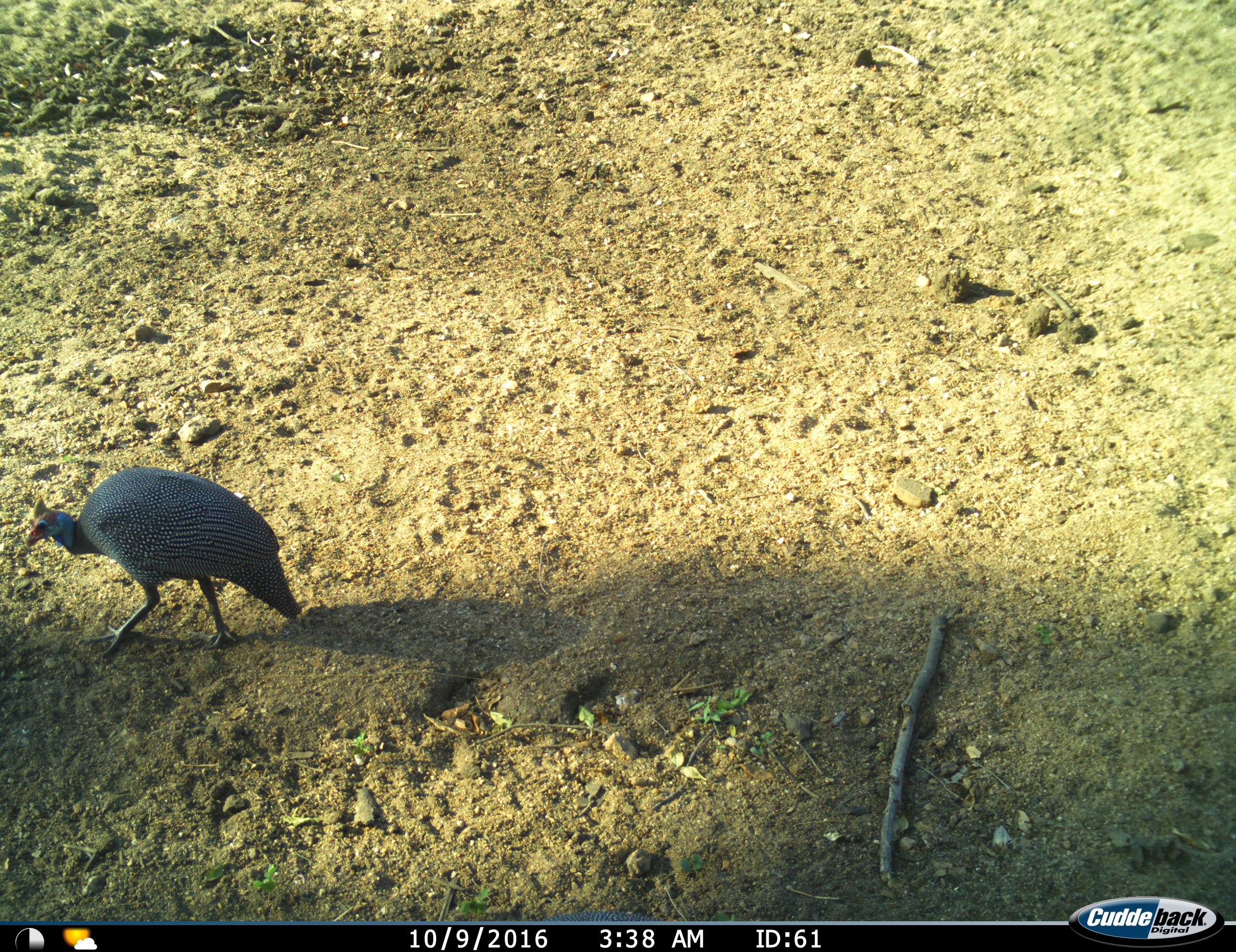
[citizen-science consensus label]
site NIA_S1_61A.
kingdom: Animalia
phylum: Chordata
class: Aves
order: Galliformes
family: Numididae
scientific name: Numididae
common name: guineafowl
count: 1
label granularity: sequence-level